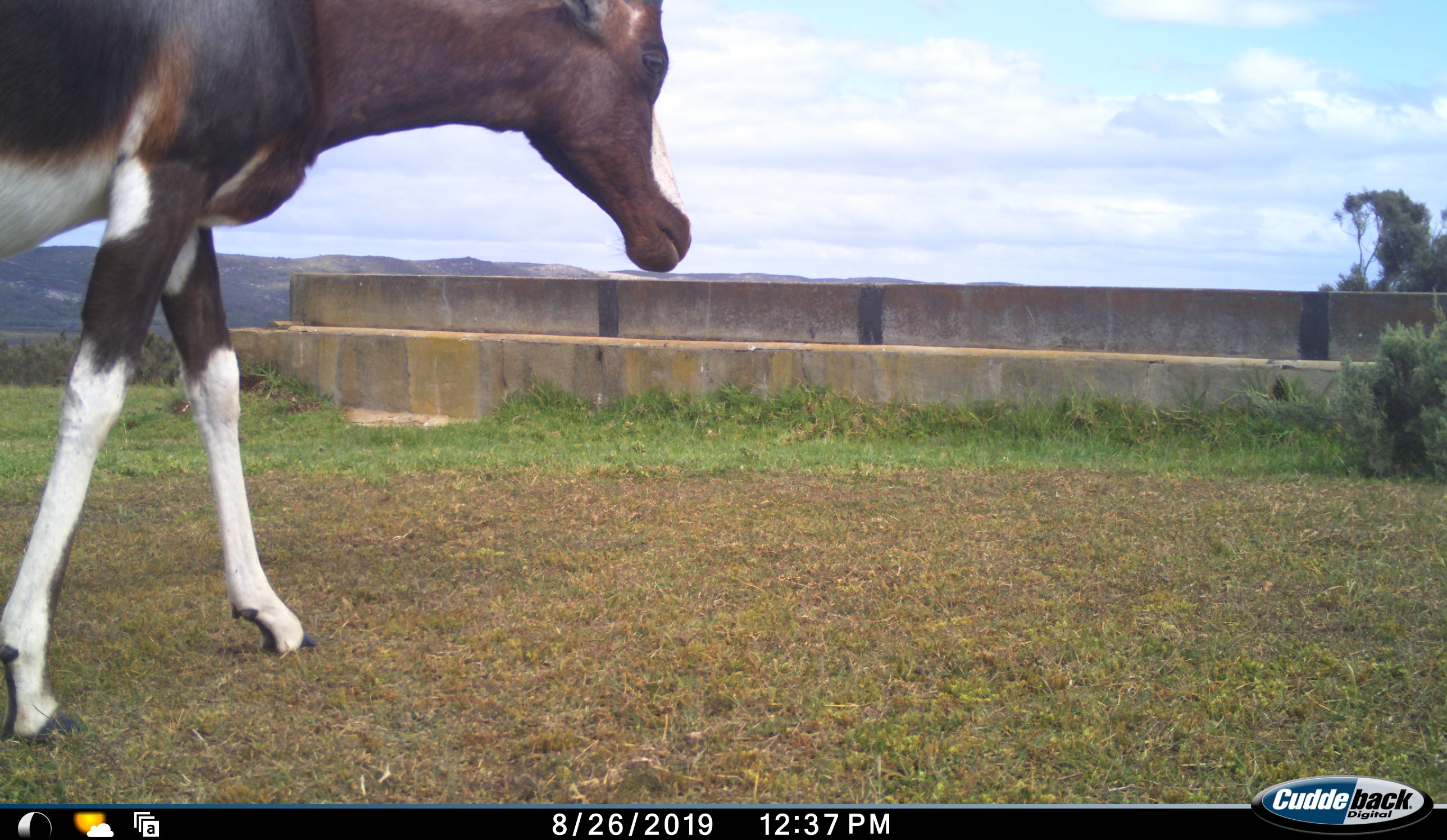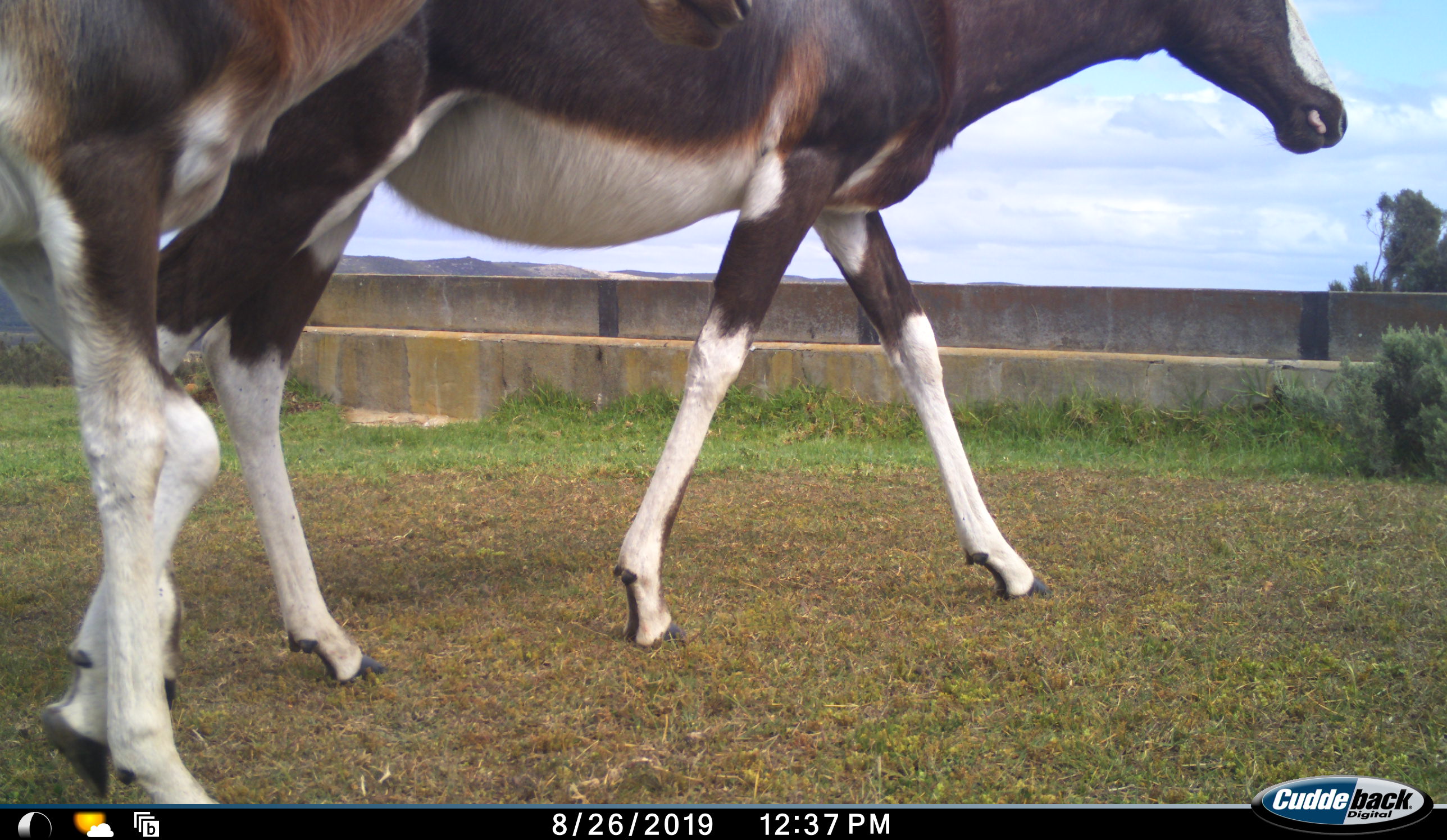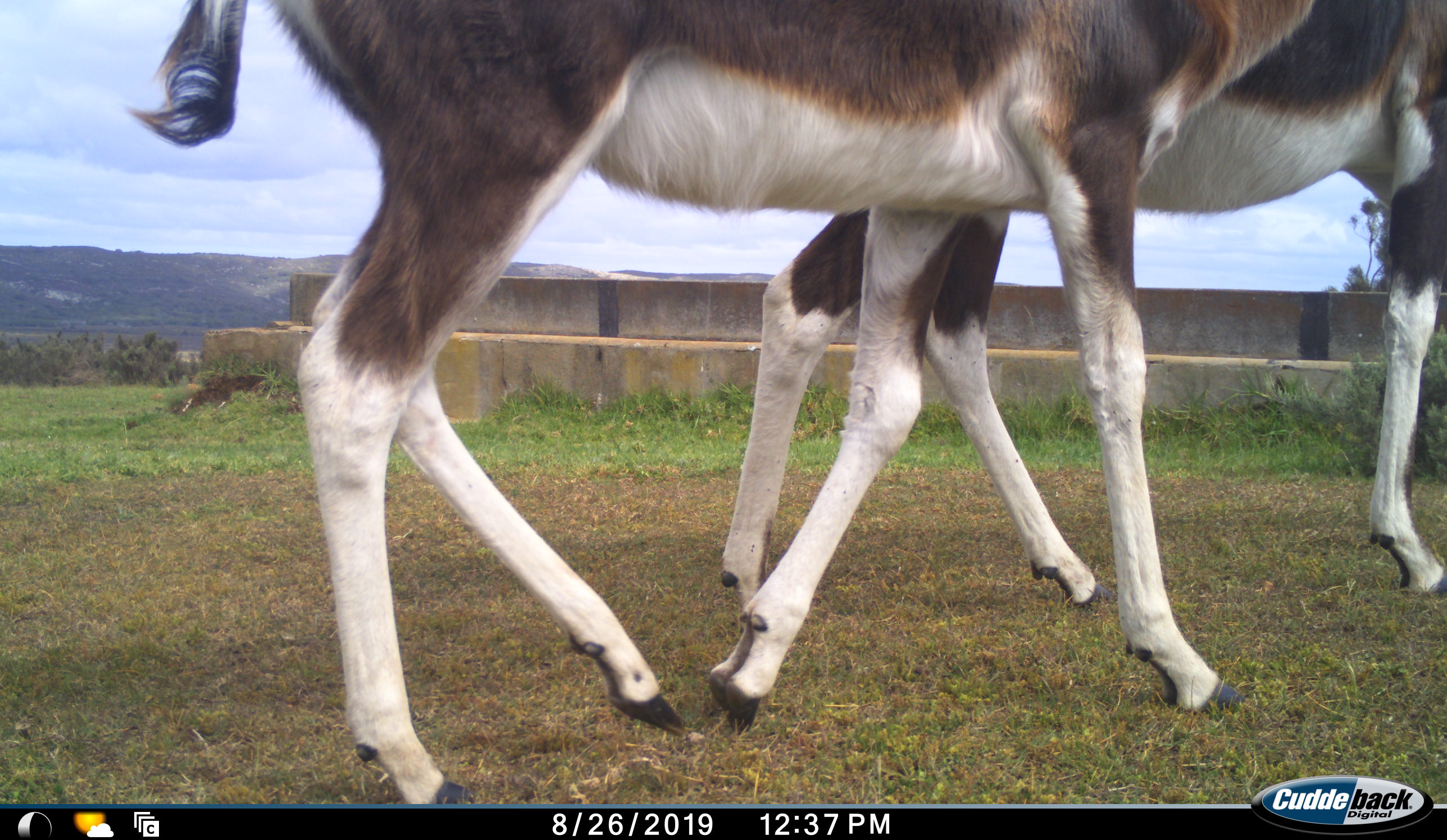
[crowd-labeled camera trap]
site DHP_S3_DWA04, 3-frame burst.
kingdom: Animalia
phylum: Chordata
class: Mammalia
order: Artiodactyla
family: Bovidae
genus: Damaliscus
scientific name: Damaliscus pygargus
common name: bontebok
Bontebok (Damaliscus pygargus), count 2. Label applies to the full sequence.